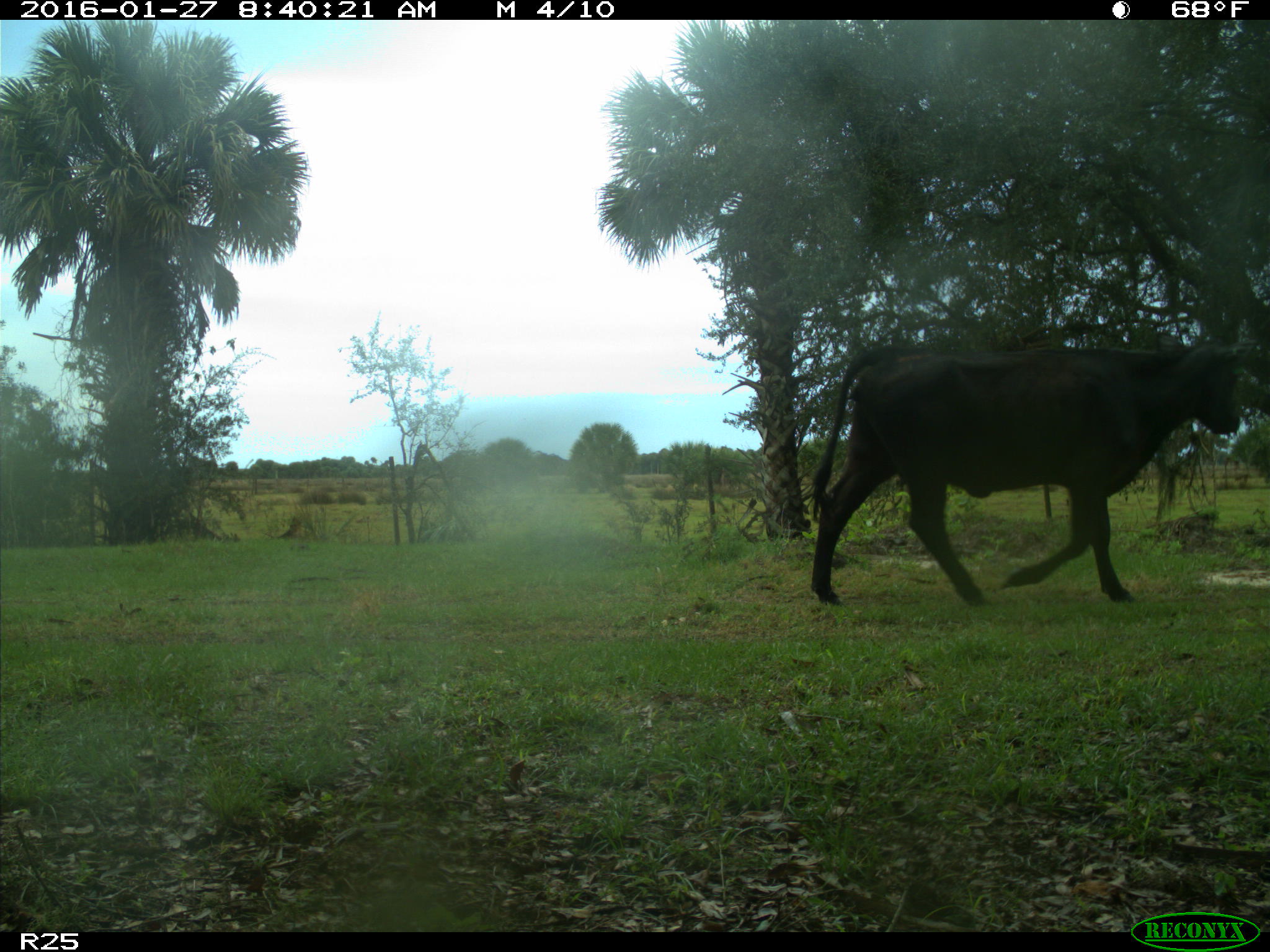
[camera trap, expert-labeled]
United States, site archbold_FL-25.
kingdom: Animalia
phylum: Chordata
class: Mammalia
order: Artiodactyla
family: Bovidae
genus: Bos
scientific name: Bos taurus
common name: domestic cow